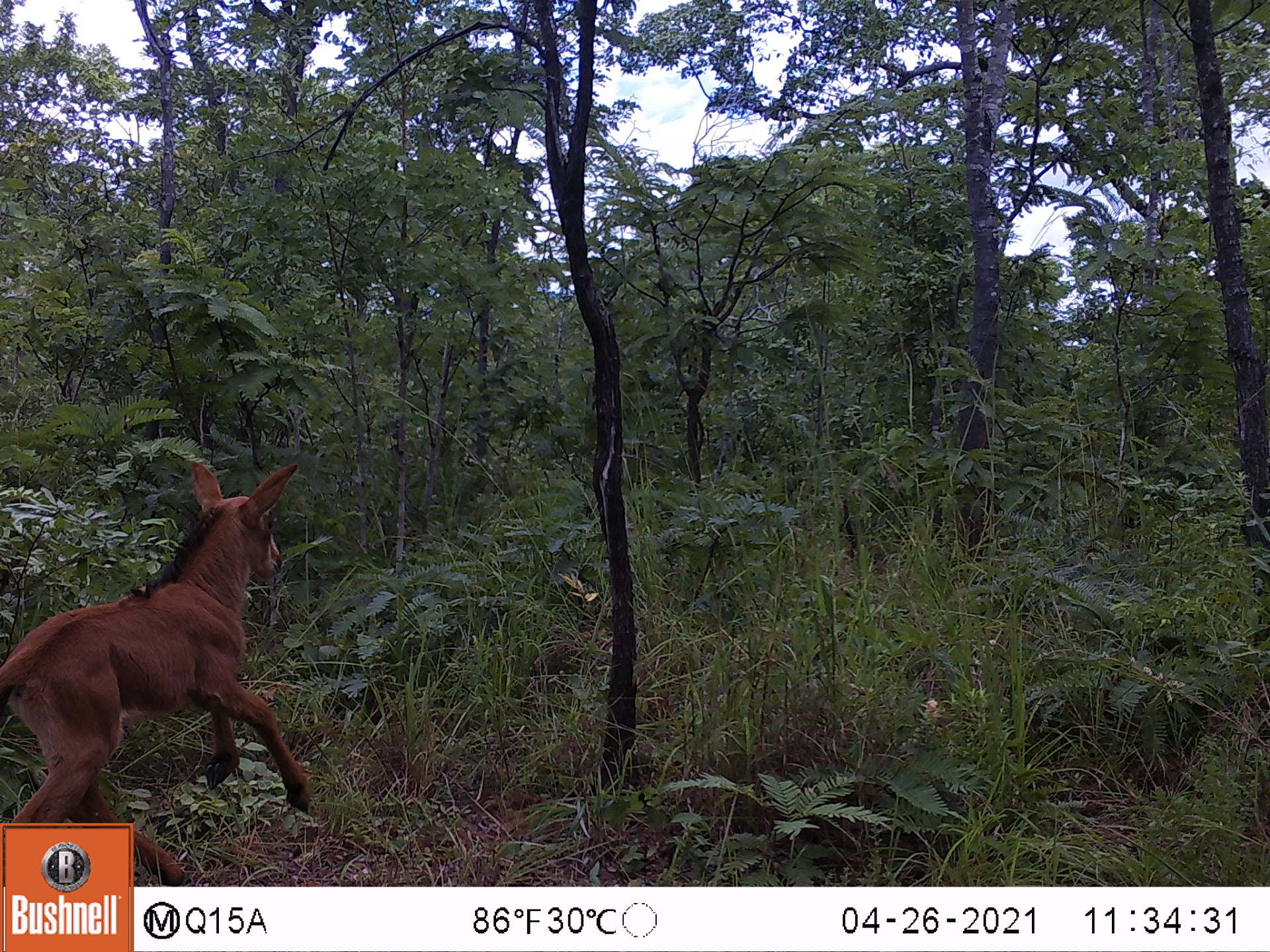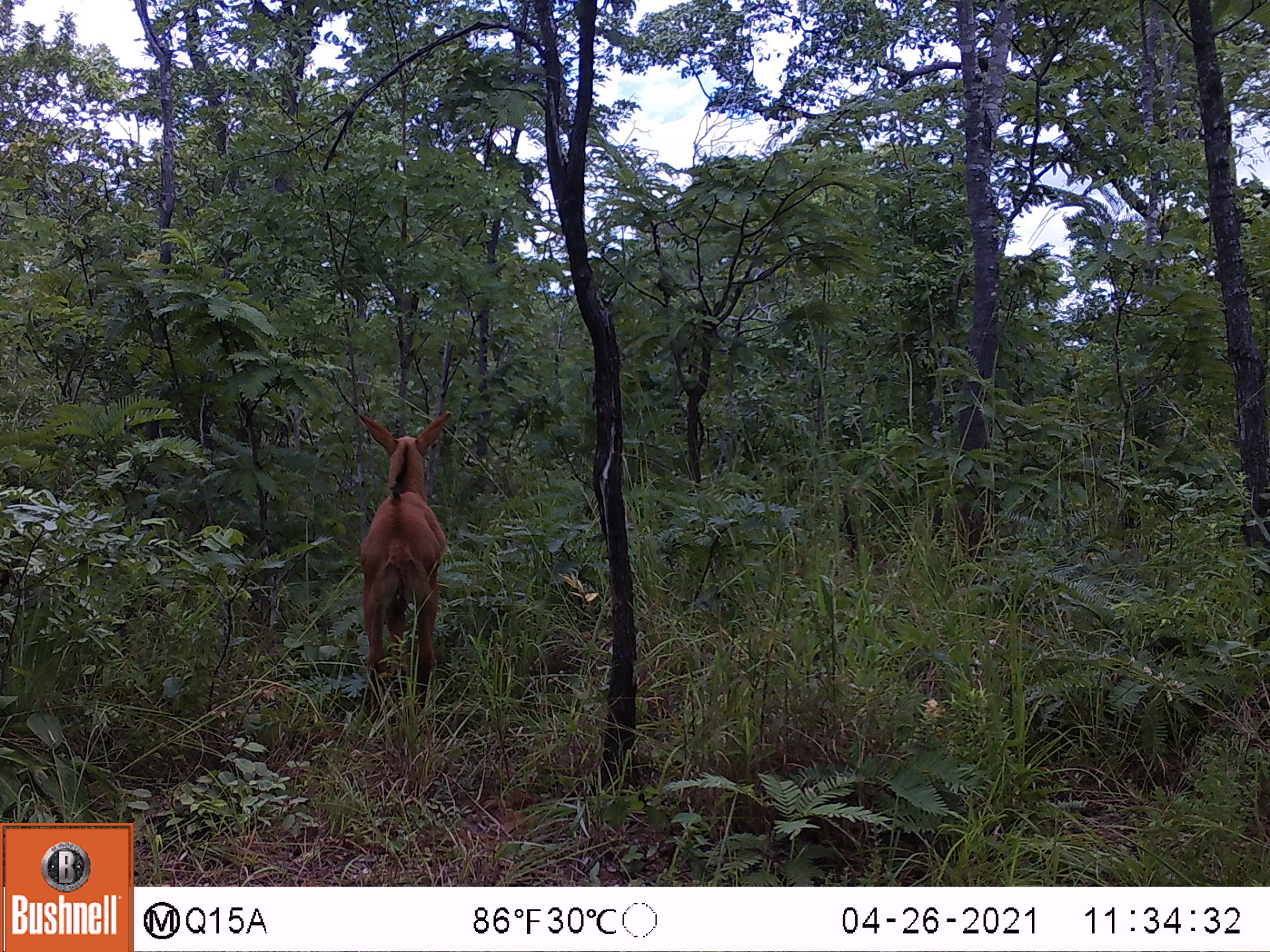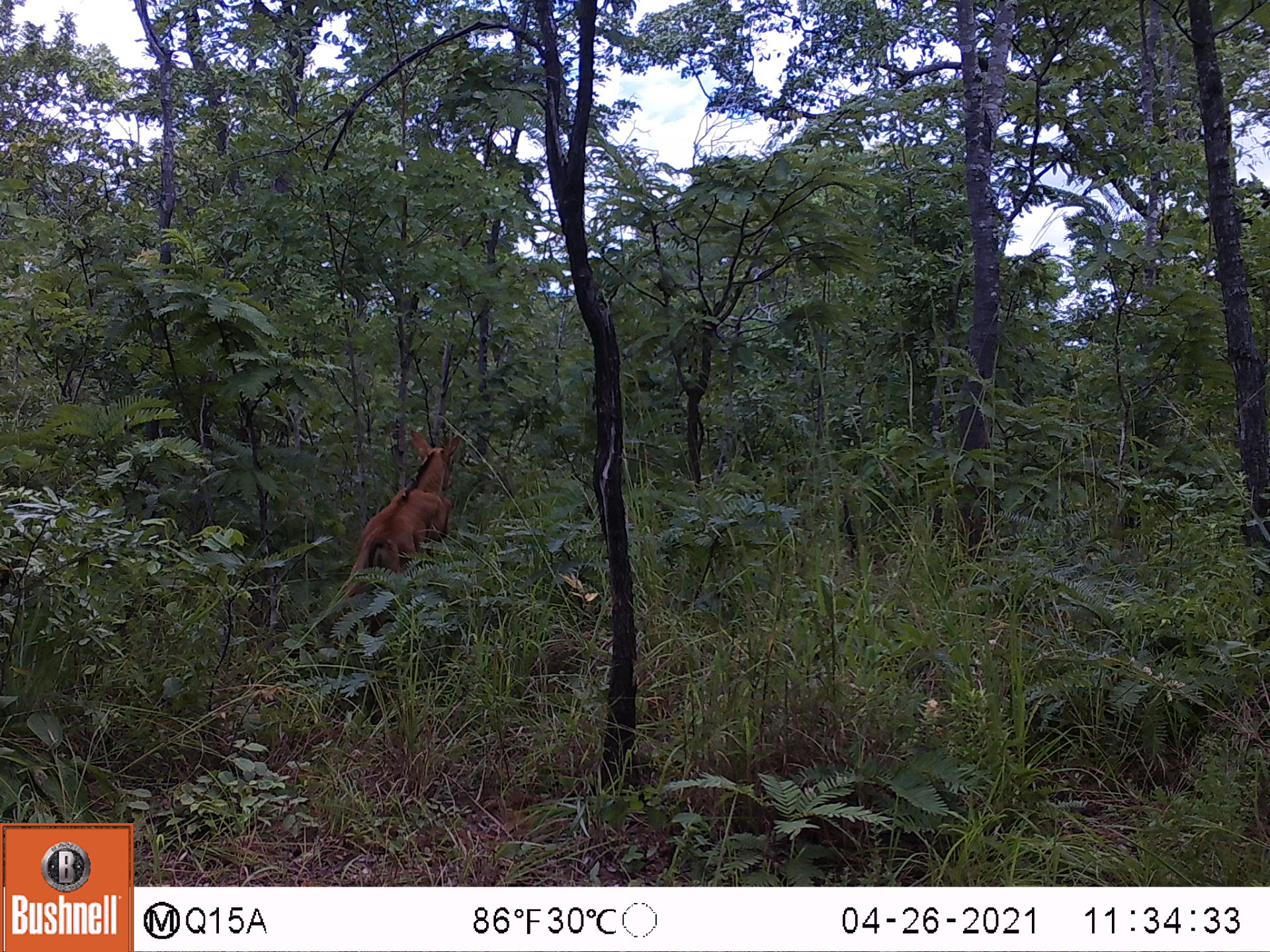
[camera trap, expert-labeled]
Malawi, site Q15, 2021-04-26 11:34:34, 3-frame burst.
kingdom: Animalia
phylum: Chordata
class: Mammalia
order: Artiodactyla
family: Bovidae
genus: Hippotragus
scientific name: Hippotragus niger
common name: sable antelope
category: sable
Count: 1.